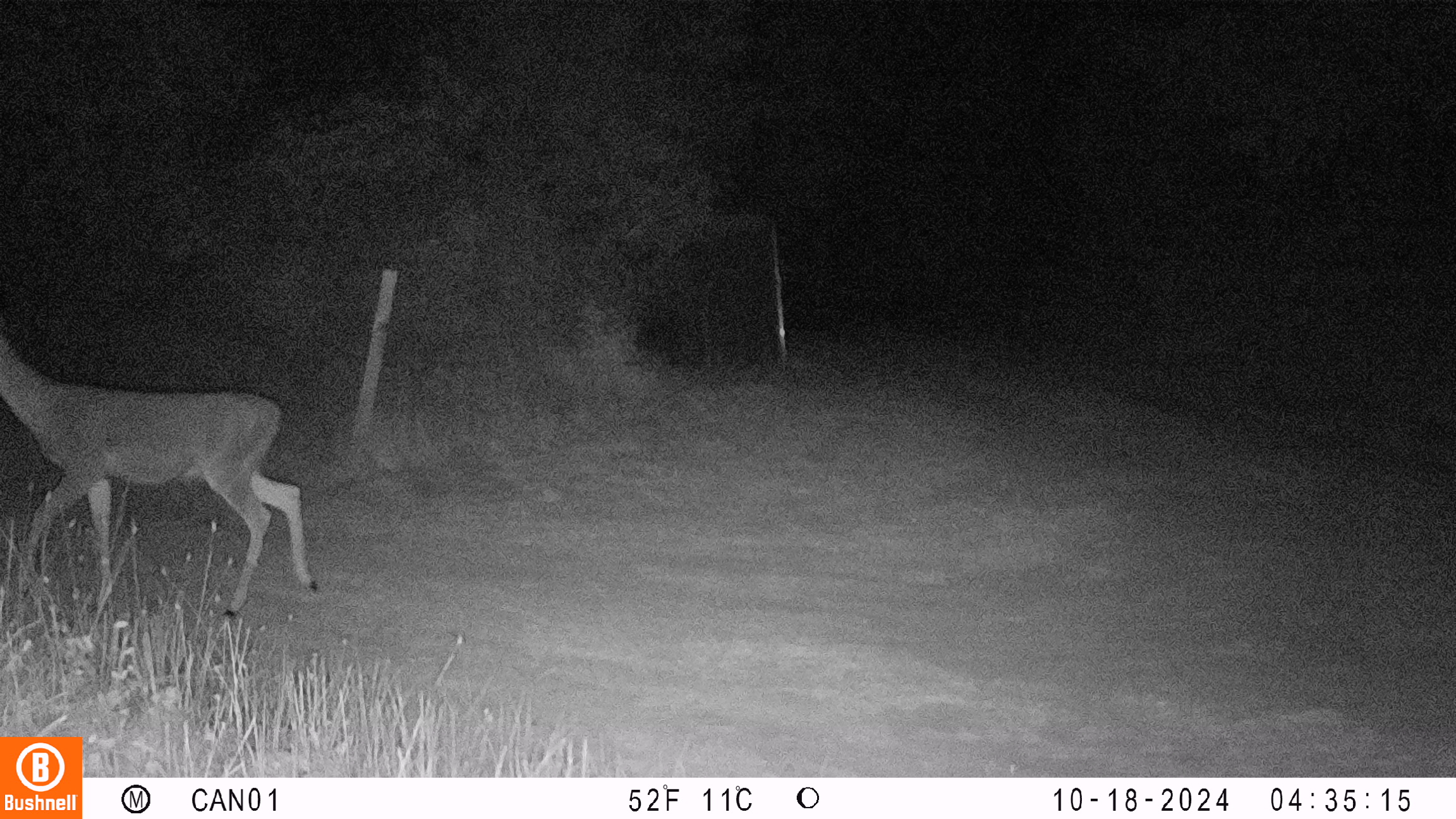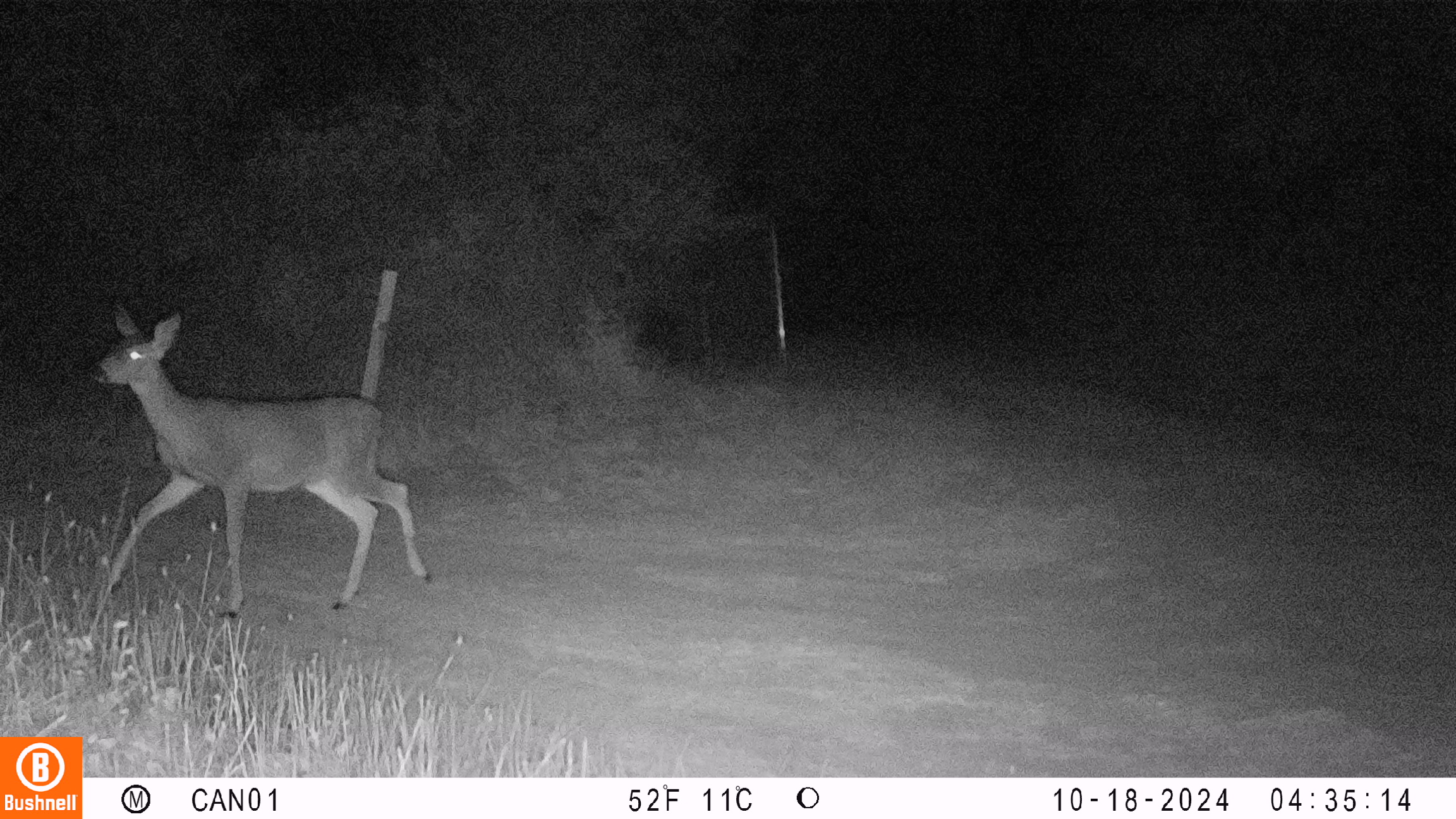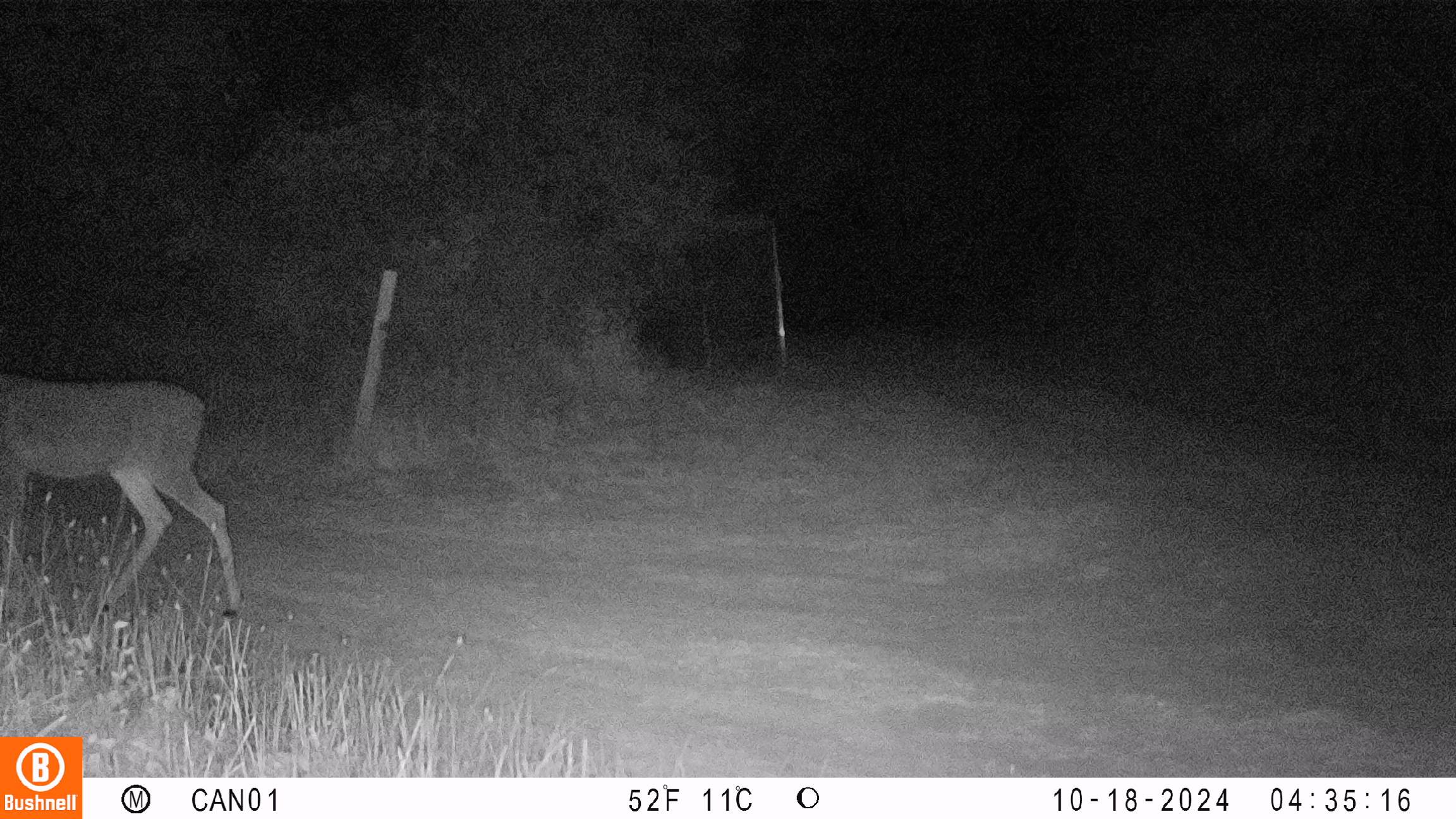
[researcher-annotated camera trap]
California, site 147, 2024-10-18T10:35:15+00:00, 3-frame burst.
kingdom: Animalia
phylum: Chordata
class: Mammalia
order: Artiodactyla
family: Cervidae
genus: Odocoileus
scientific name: Odocoileus hemionus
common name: mule deer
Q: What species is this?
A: Mule deer (Odocoileus hemionus).